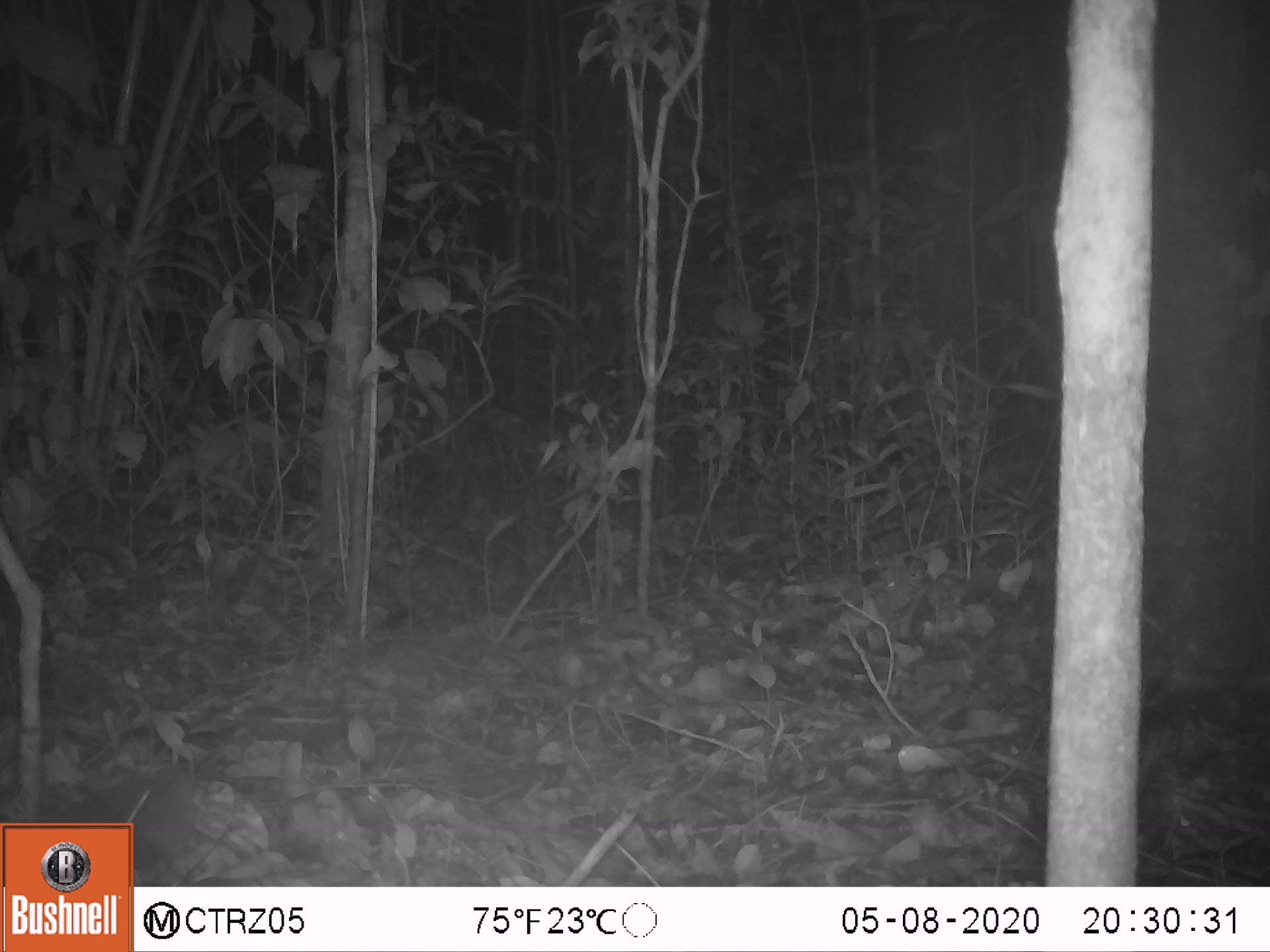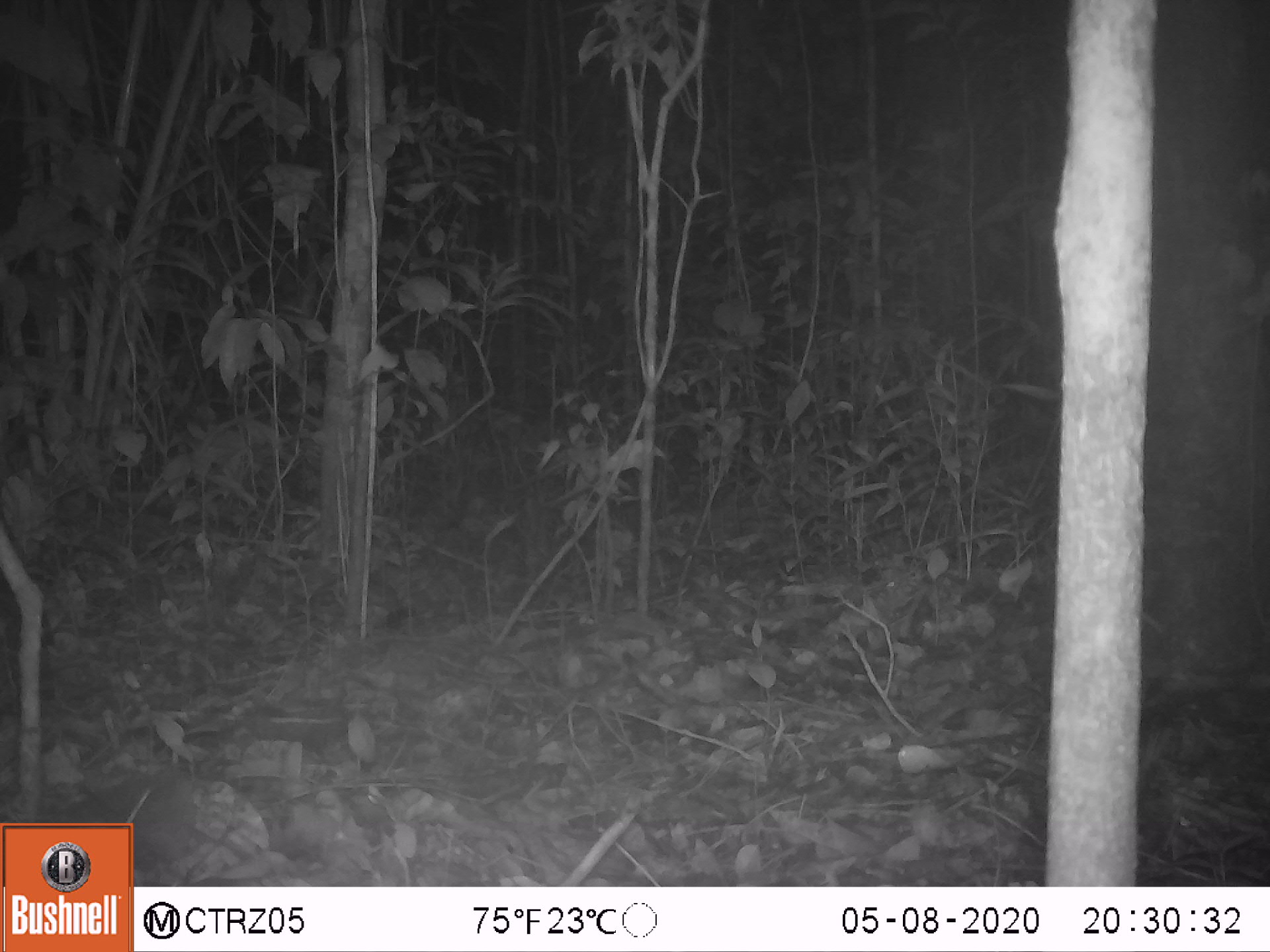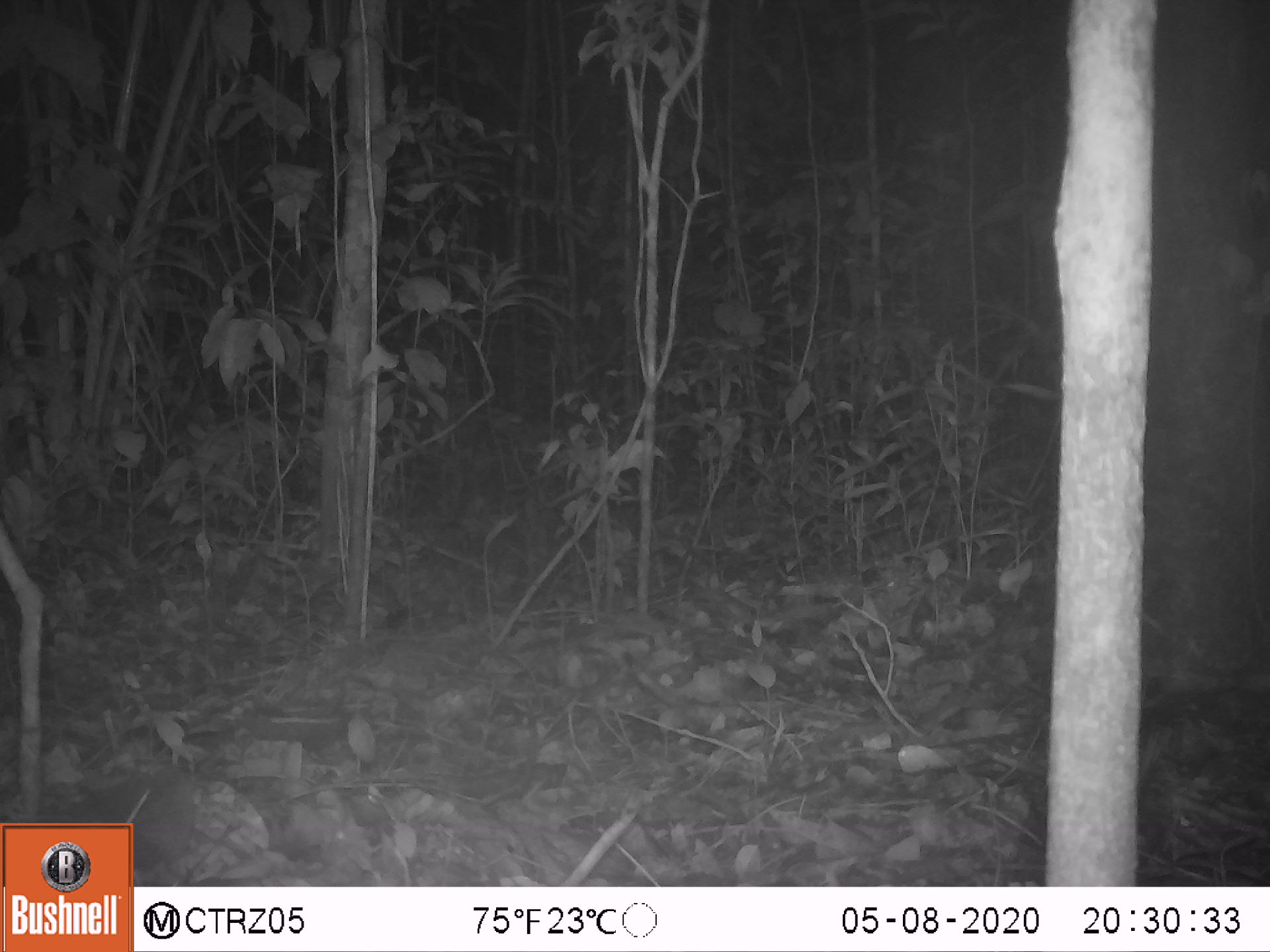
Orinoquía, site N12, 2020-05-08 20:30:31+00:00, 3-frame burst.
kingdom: Animalia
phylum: Chordata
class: Mammalia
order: Cingulata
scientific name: Cingulata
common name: armadillo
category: unknown armadillo